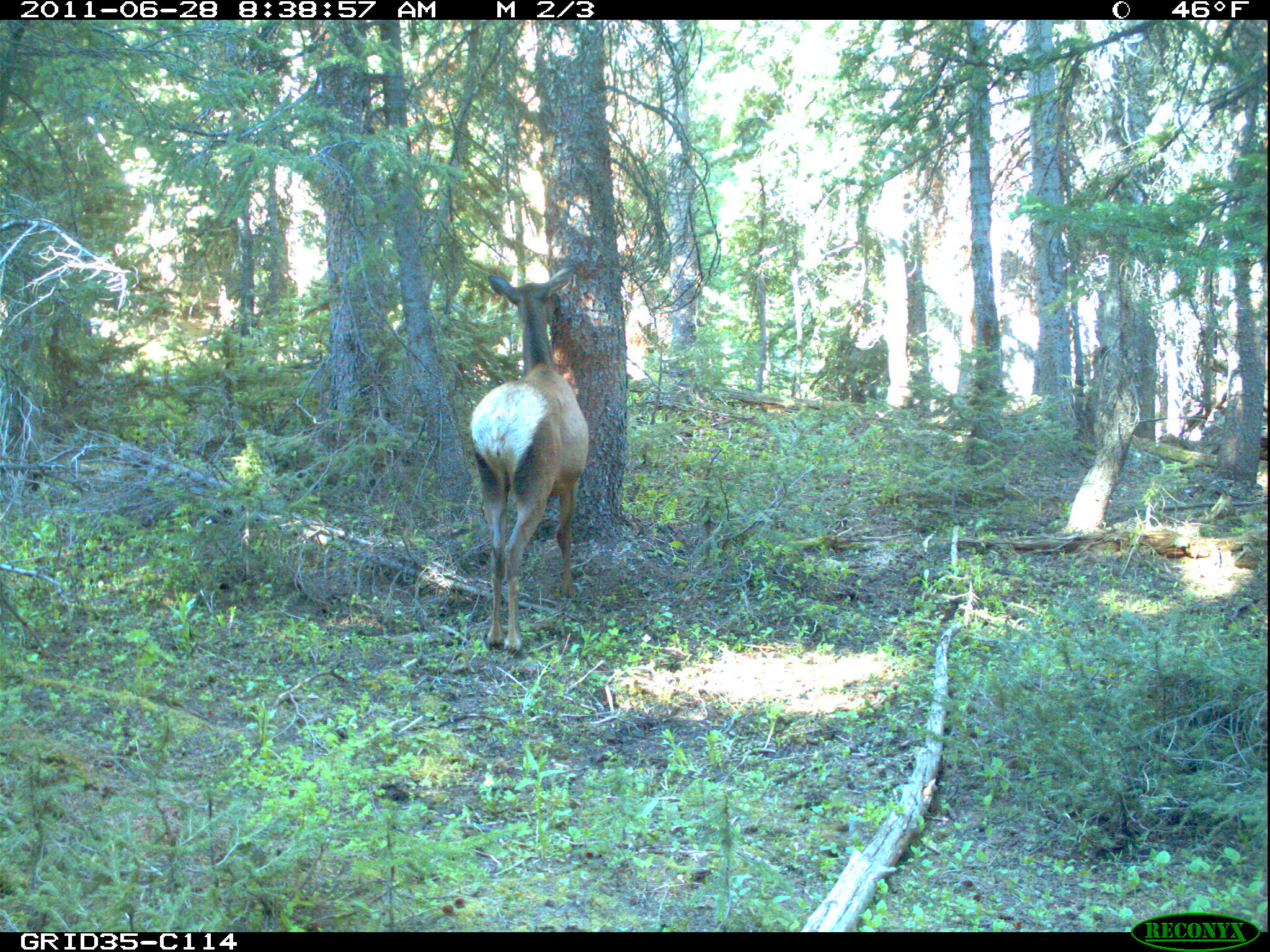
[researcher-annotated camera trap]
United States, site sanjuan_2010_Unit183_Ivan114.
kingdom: Animalia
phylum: Chordata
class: Mammalia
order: Artiodactyla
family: Cervidae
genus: Cervus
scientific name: Cervus elaphus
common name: red deer